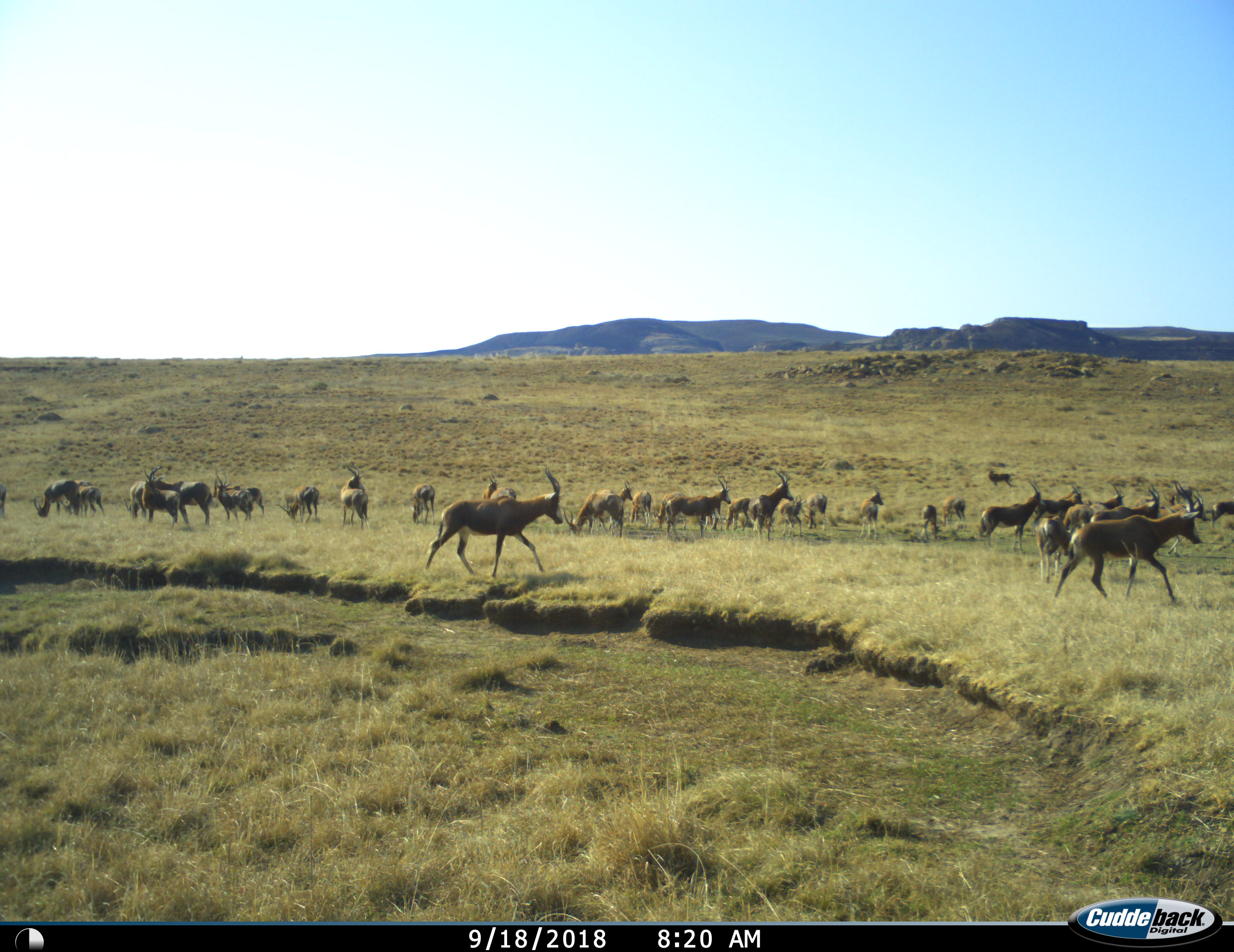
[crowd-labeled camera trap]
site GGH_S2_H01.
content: unidentified animal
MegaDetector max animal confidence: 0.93